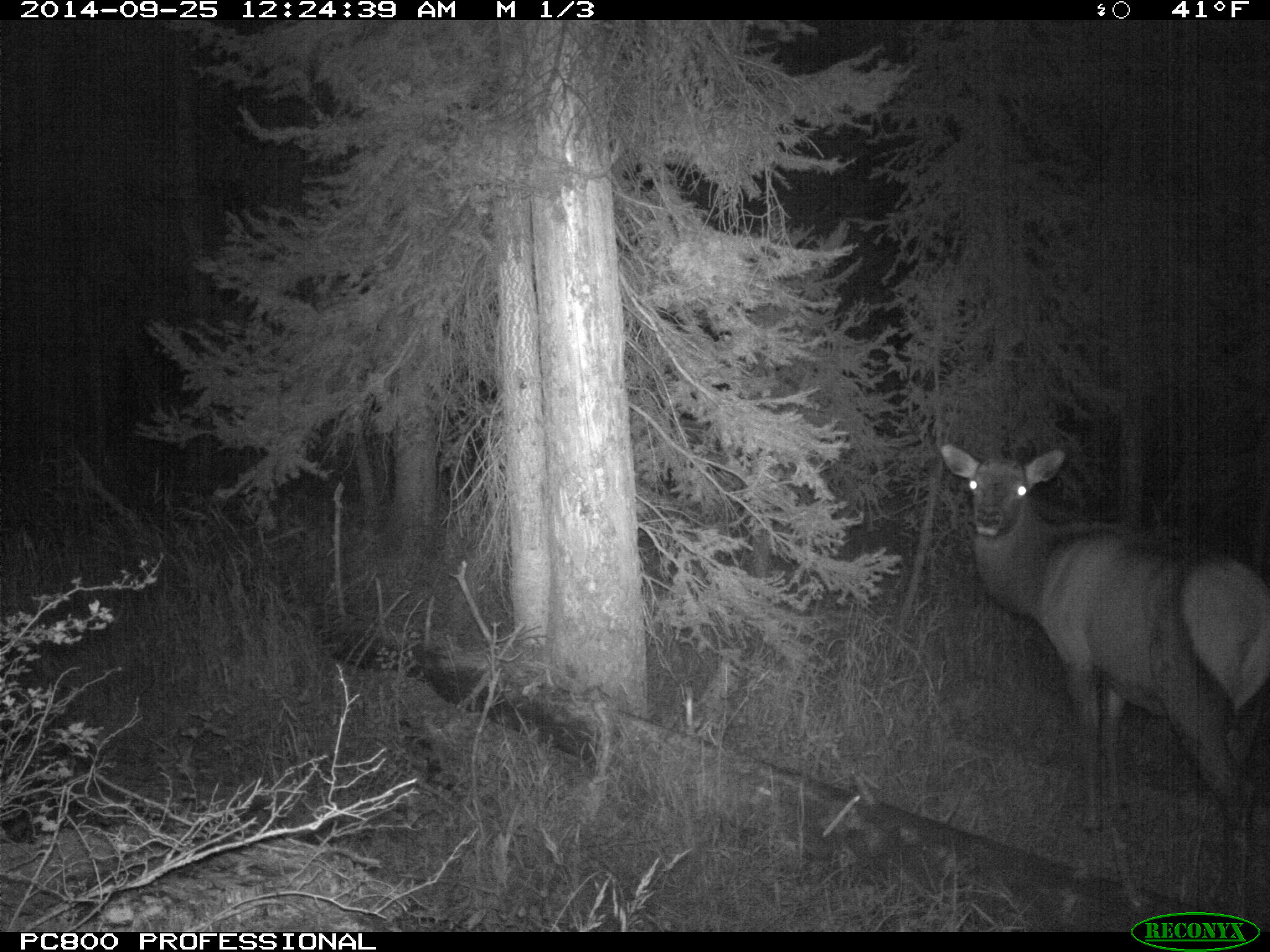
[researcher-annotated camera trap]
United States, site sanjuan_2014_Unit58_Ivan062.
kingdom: Animalia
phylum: Chordata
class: Mammalia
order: Artiodactyla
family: Cervidae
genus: Cervus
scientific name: Cervus elaphus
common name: red deer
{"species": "Cervus elaphus (red deer)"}